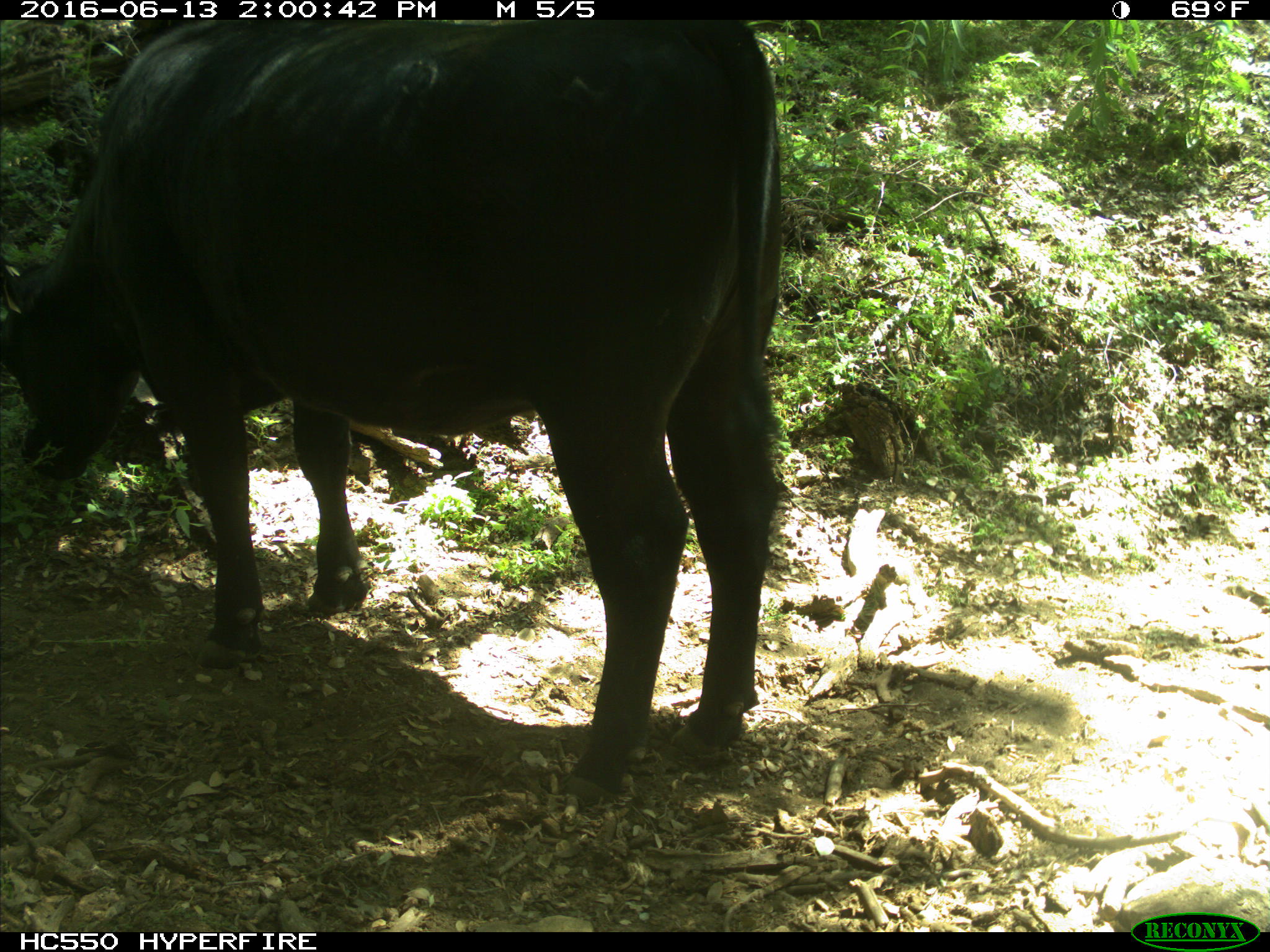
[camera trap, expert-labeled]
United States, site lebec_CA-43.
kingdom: Animalia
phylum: Chordata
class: Mammalia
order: Artiodactyla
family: Bovidae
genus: Bos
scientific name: Bos taurus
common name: domestic cow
Bos taurus (domestic cow).